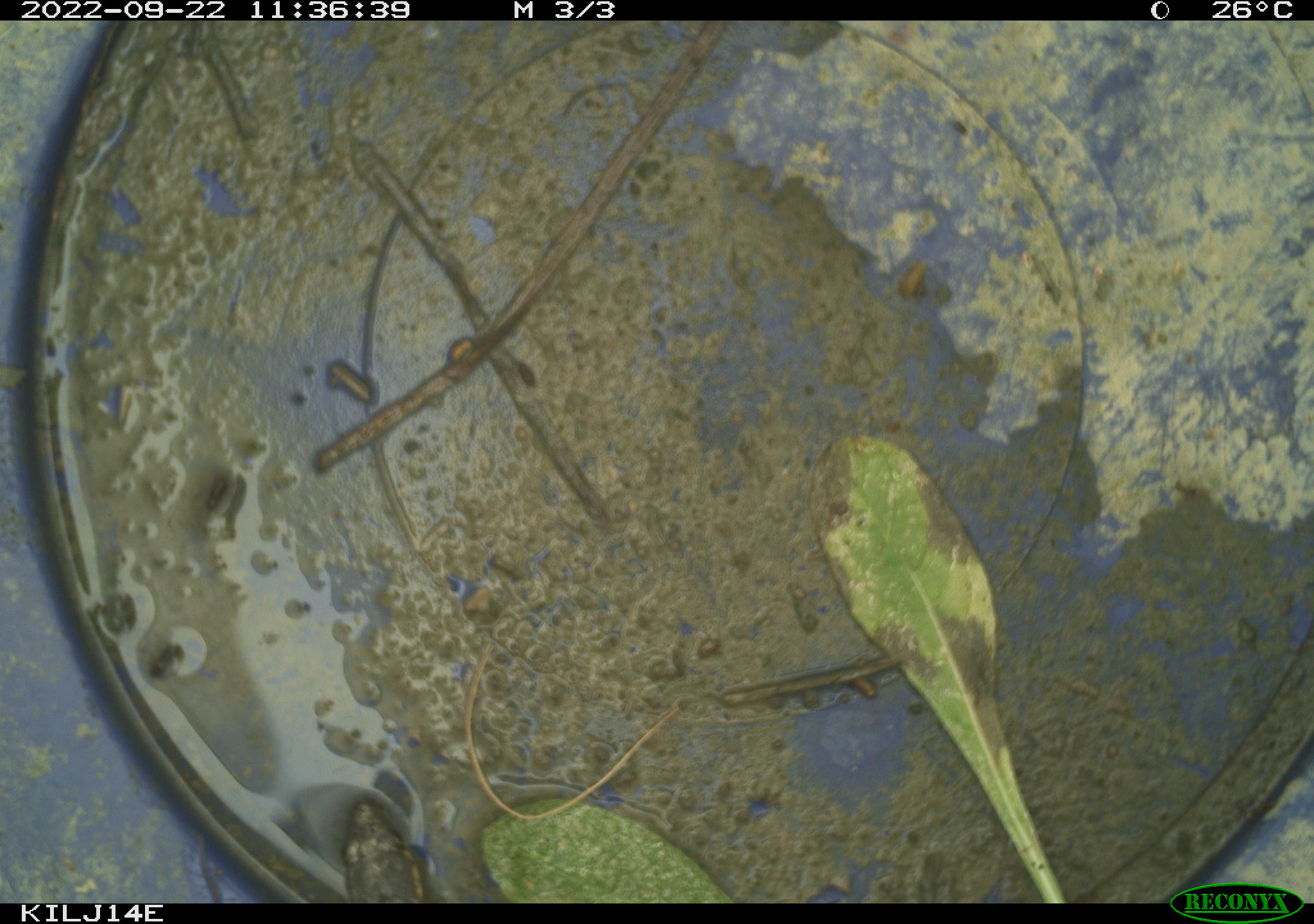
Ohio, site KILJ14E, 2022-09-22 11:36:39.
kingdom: Animalia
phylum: Chordata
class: Reptilia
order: Squamata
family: Colubridae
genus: Thamnophis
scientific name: Thamnophis sirtalis sirtalis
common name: eastern gartersnake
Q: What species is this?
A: Eastern gartersnake (Thamnophis sirtalis sirtalis).